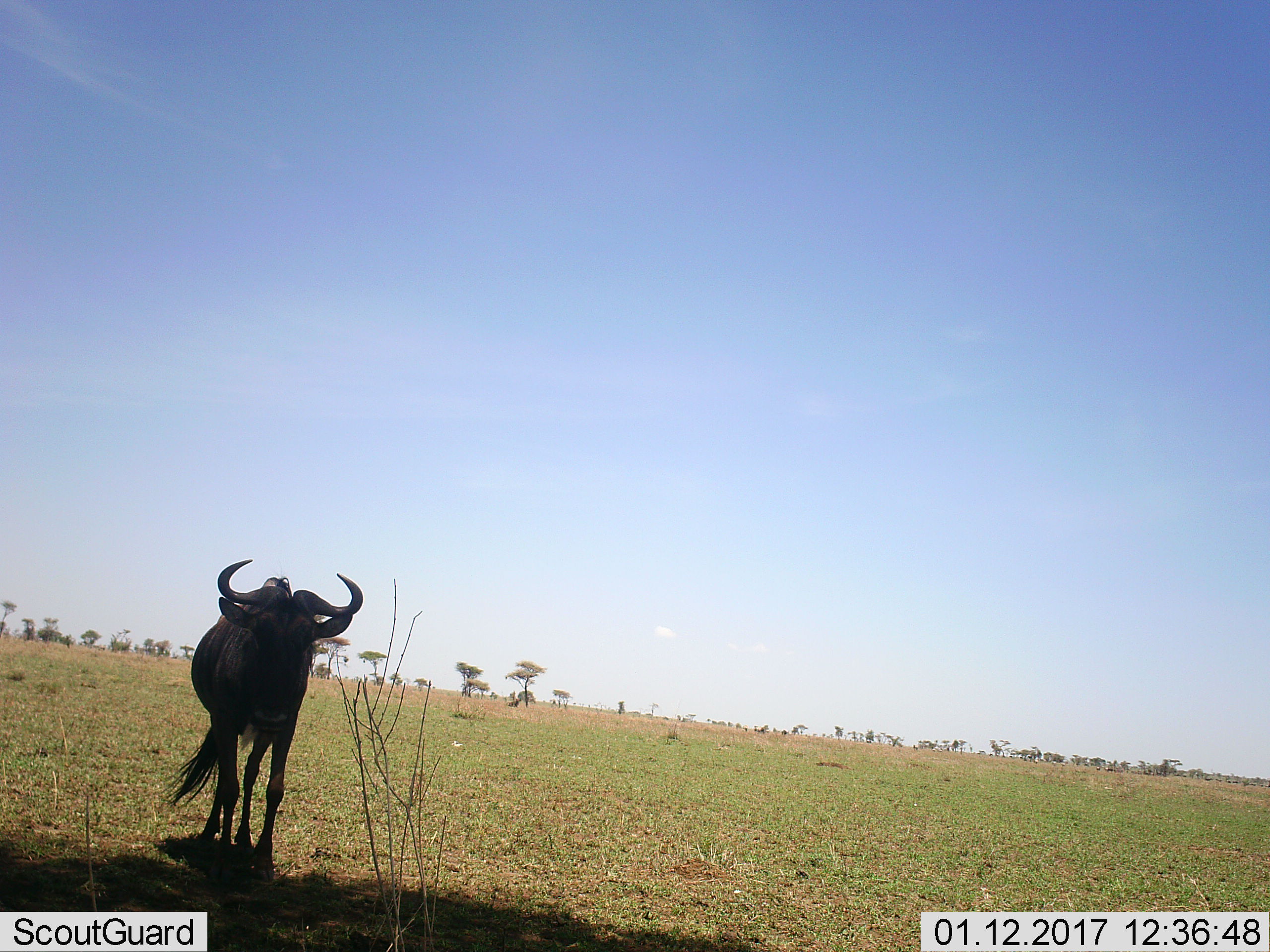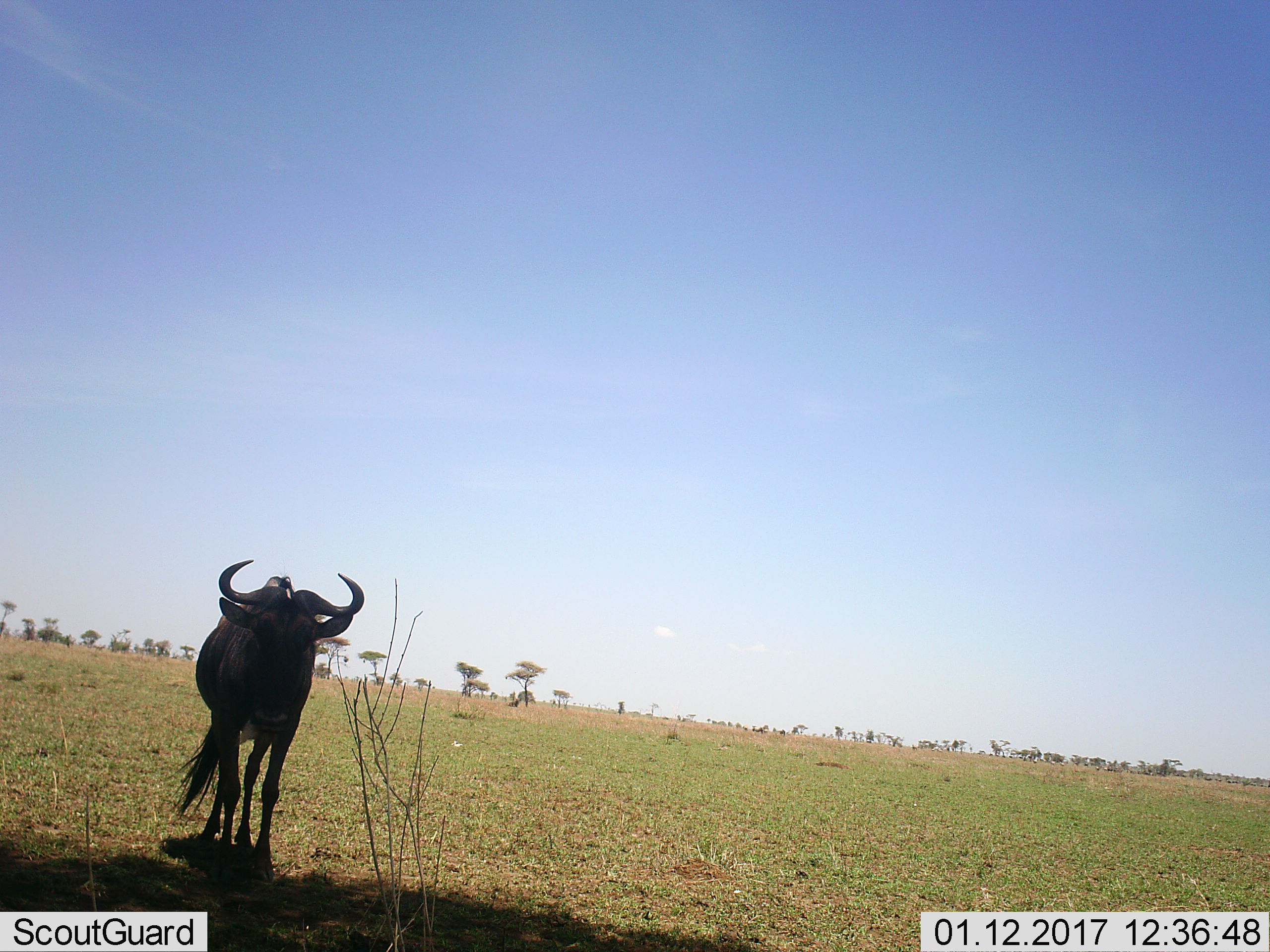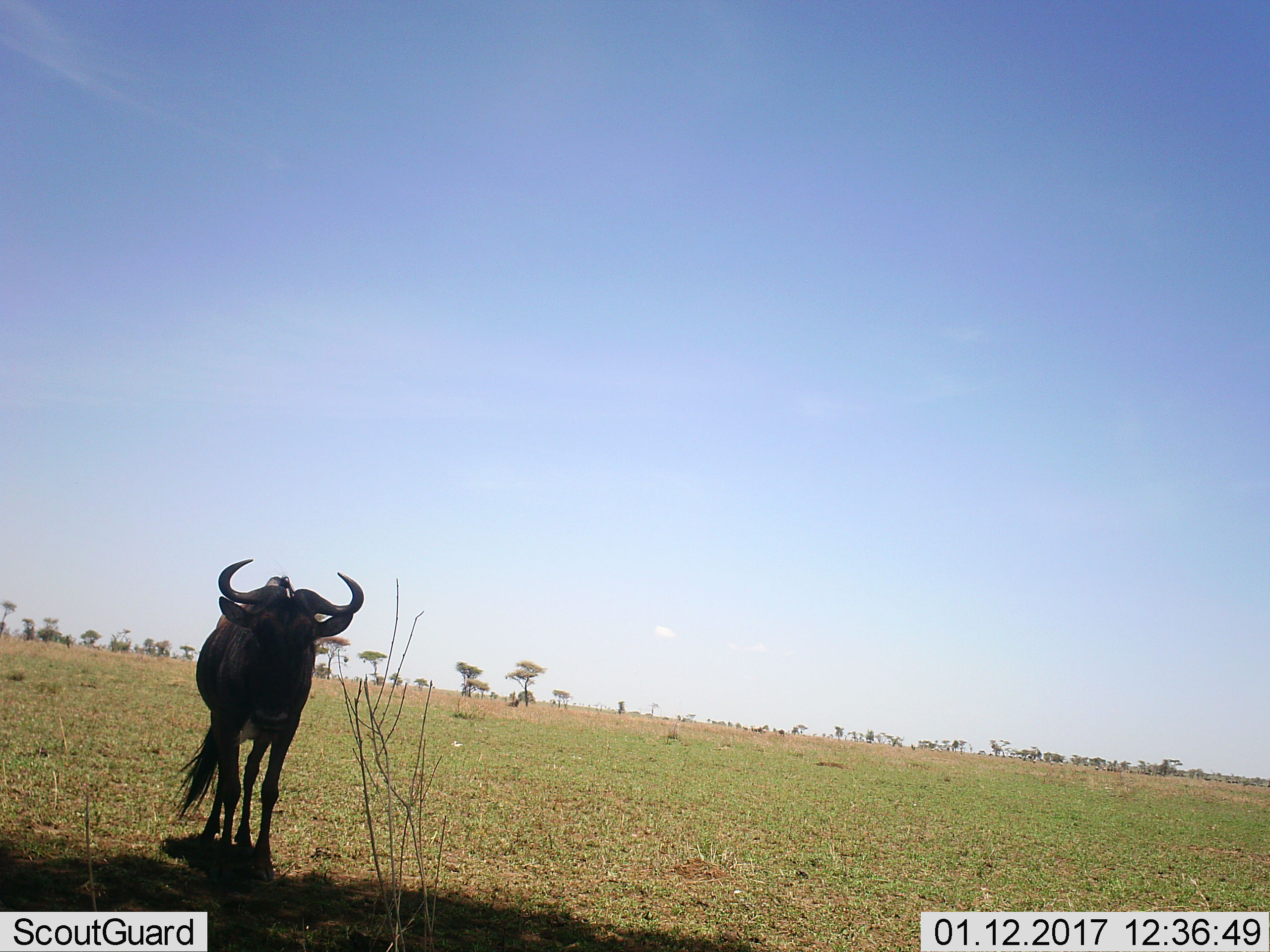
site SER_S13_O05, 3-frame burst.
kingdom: Animalia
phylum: Chordata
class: Mammalia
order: Artiodactyla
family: Bovidae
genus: Connochaetes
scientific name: Connochaetes taurinus taurinus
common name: blue wildebeest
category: wildebeestblue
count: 1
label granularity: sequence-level